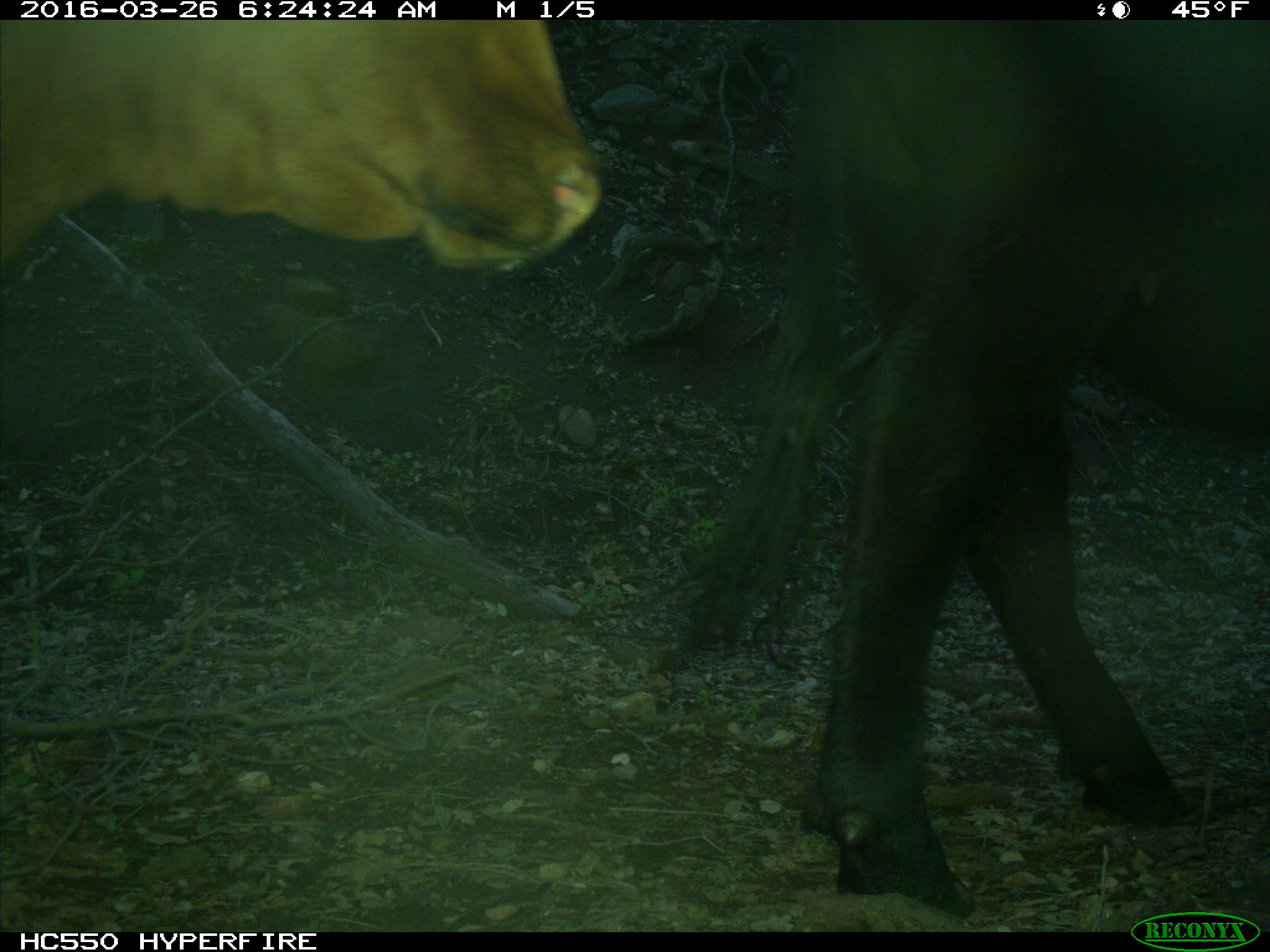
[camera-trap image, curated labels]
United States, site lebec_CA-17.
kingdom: Animalia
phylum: Chordata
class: Mammalia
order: Artiodactyla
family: Bovidae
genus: Bos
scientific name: Bos taurus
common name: domestic cow